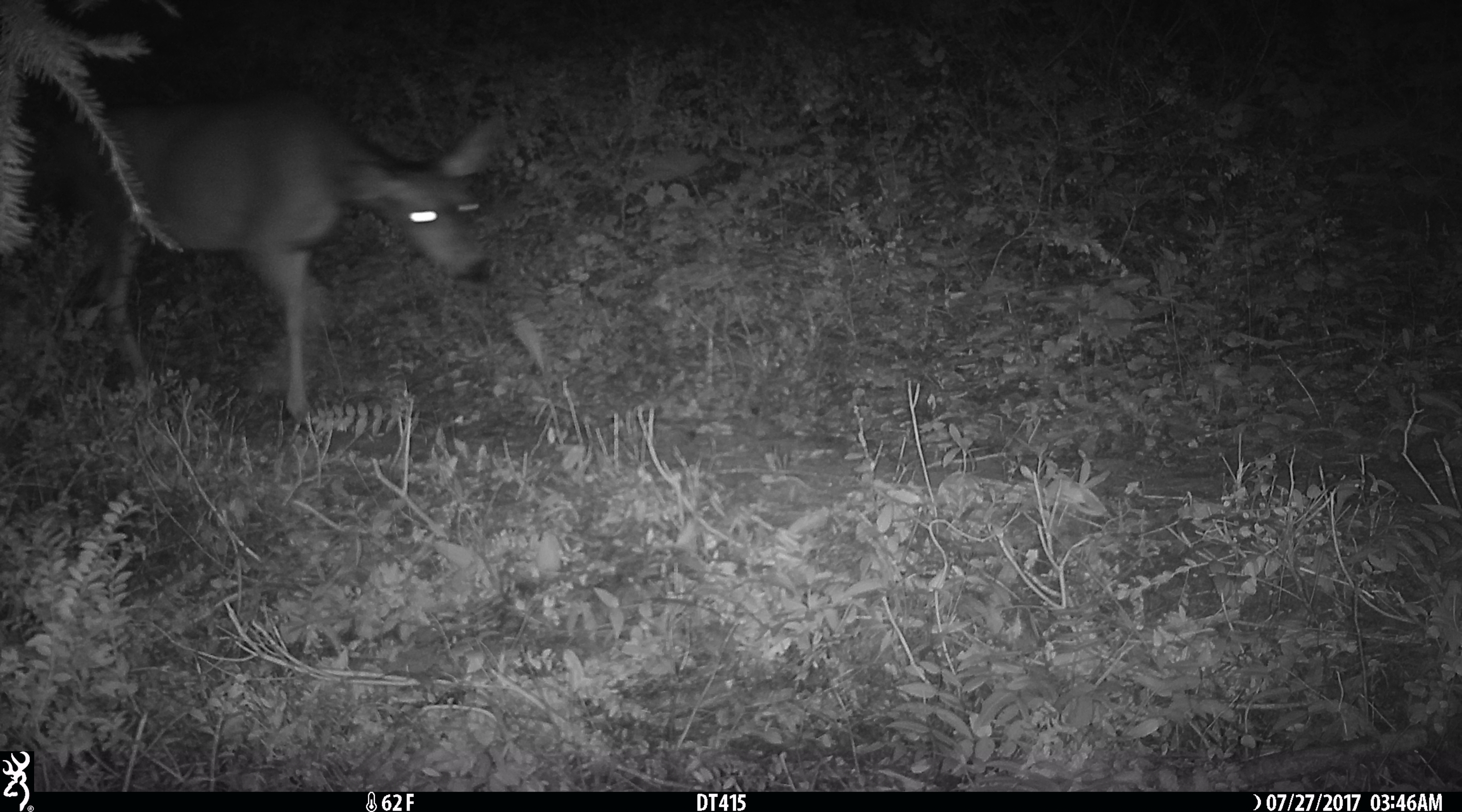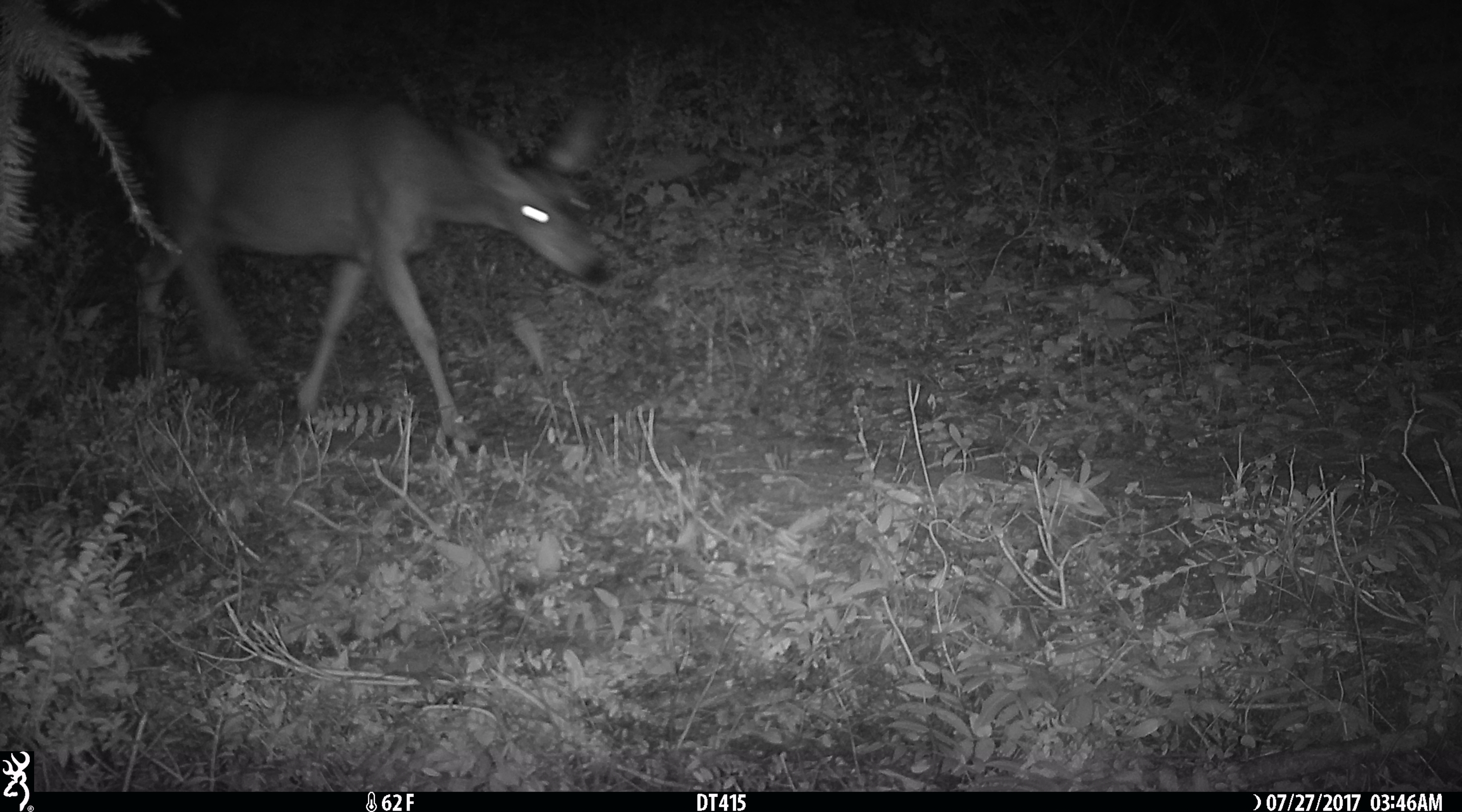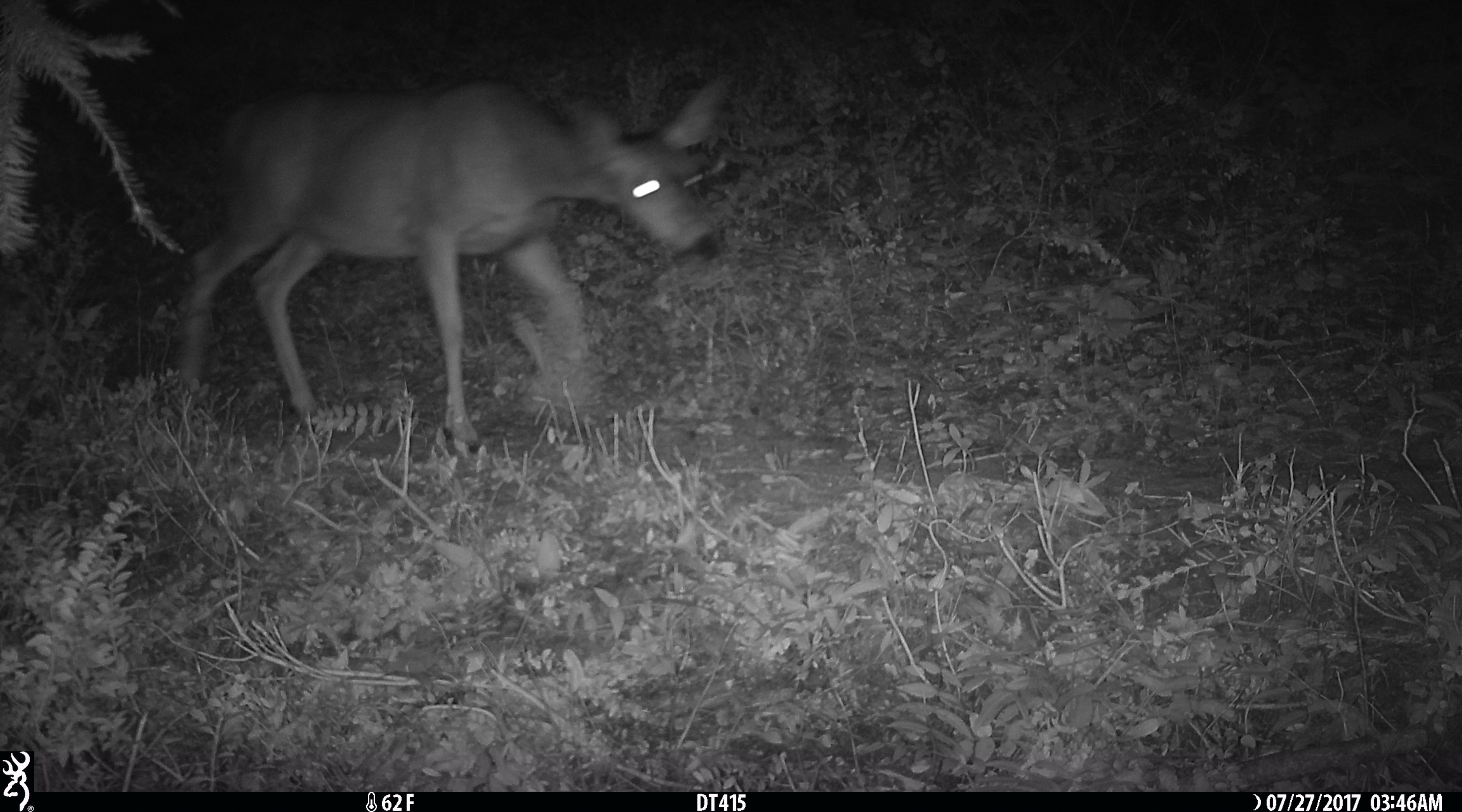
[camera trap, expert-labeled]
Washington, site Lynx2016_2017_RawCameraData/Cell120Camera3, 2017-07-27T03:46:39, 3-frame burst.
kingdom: Animalia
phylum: Chordata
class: Mammalia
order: Artiodactyla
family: Cervidae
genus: Odocoileus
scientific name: Odocoileus hemionus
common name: mule deer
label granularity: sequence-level